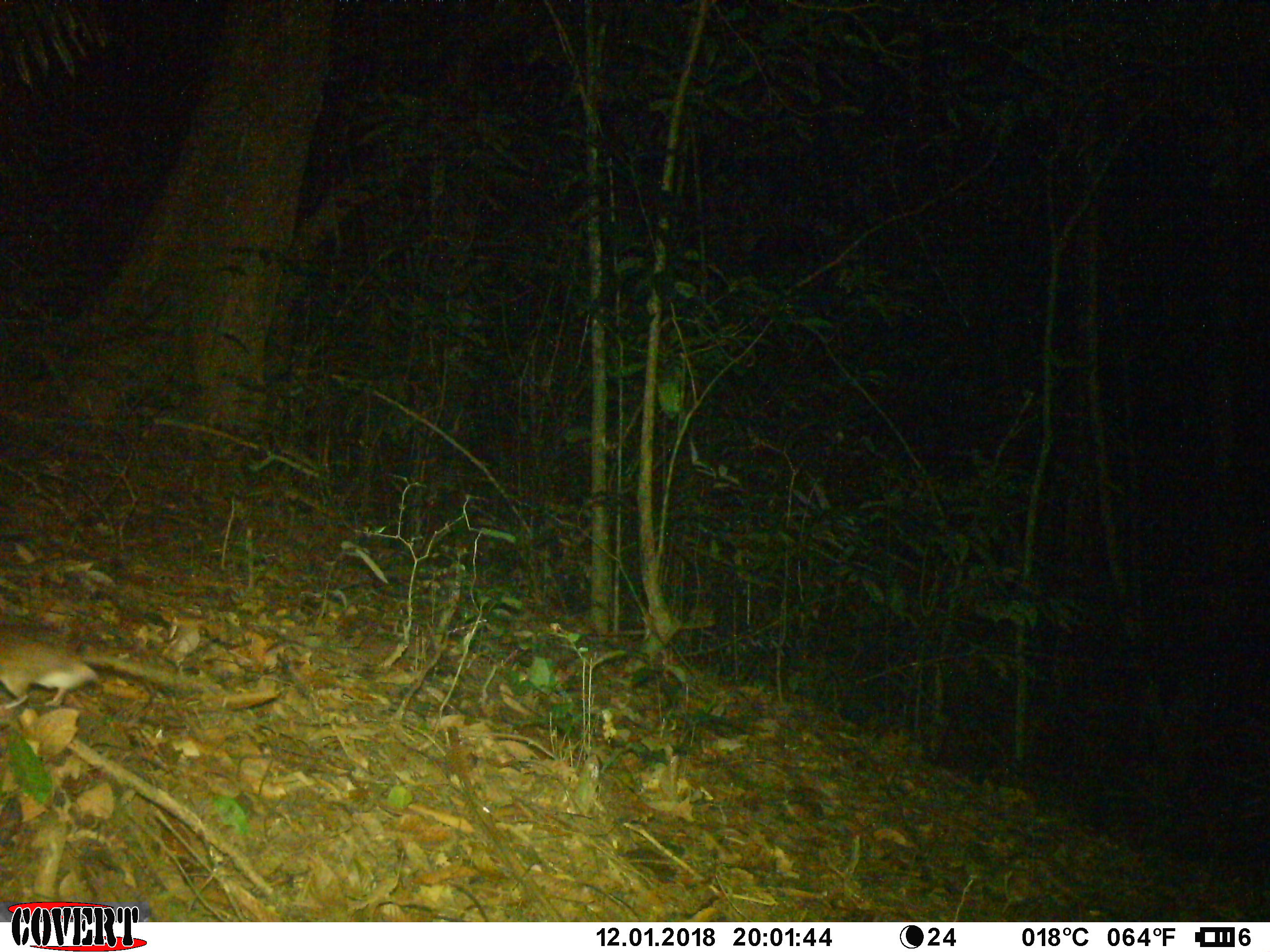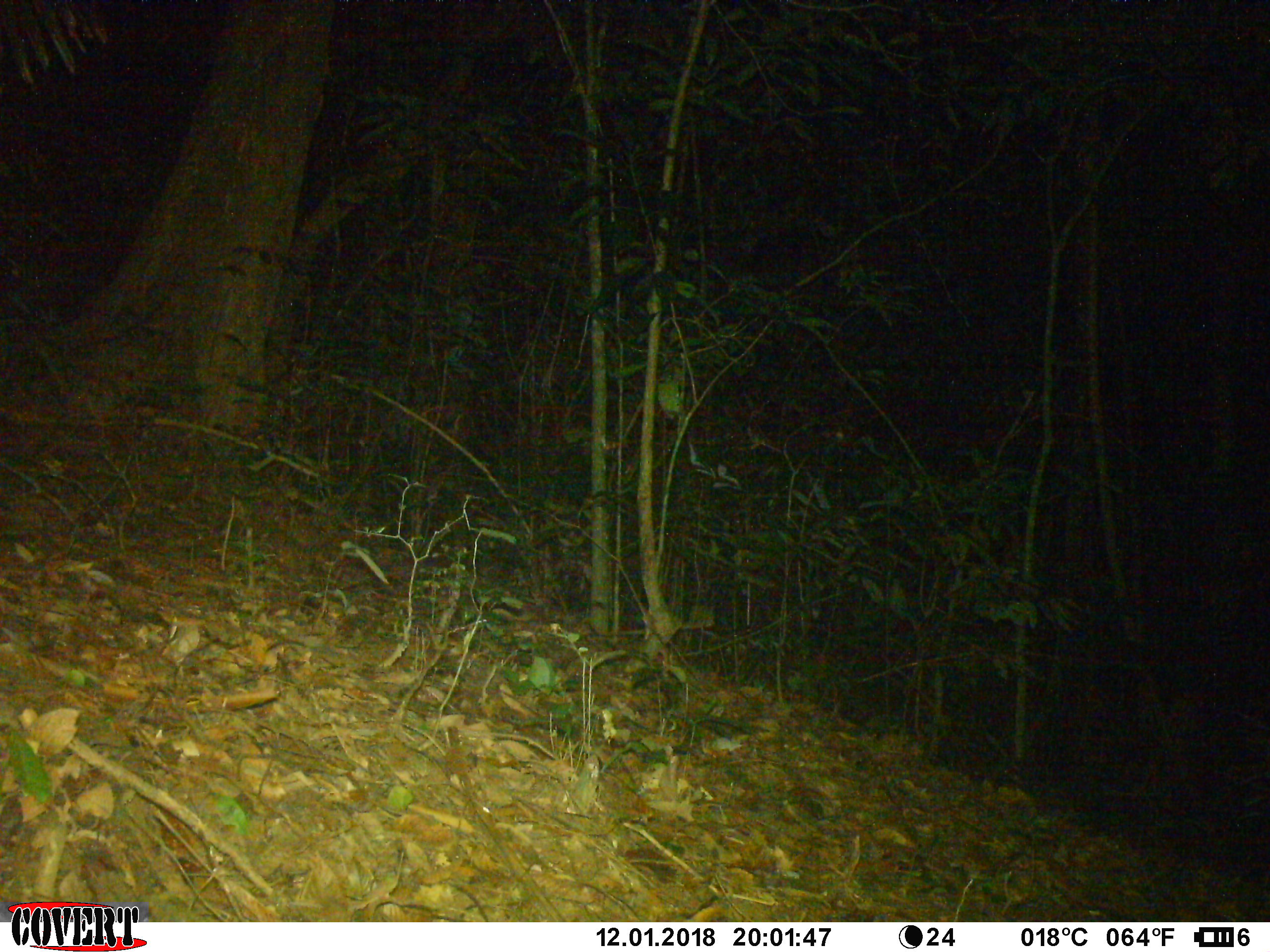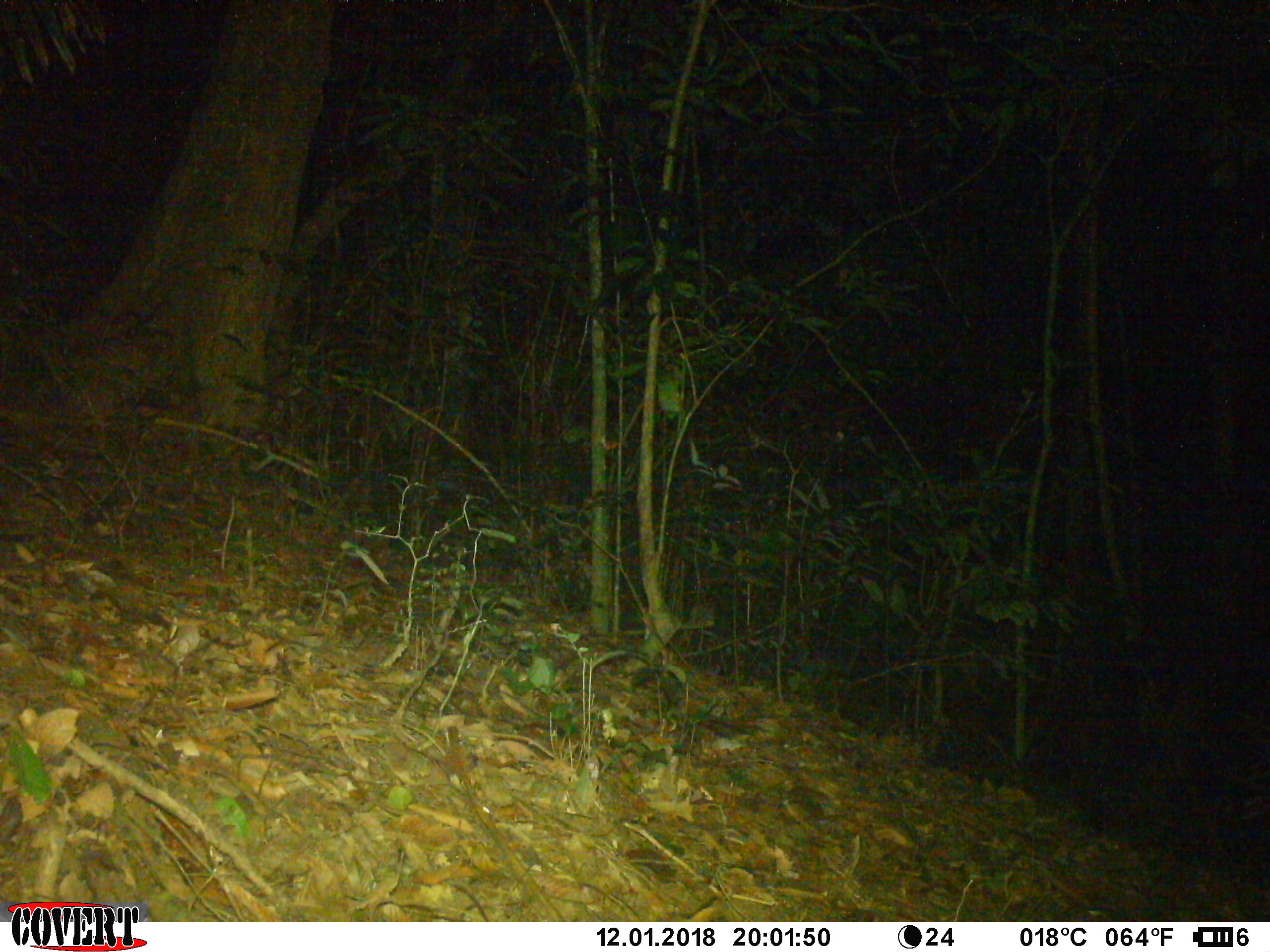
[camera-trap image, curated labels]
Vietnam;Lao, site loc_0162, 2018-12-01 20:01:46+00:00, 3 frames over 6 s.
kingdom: Animalia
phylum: Chordata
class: Mammalia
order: Rodentia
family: Muridae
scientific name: Muridae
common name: old-world mice and rats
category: unidentified murid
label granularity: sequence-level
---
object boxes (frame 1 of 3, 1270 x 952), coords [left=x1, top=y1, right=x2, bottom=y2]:
unidentified murid: [left=0, top=627, right=200, bottom=714]